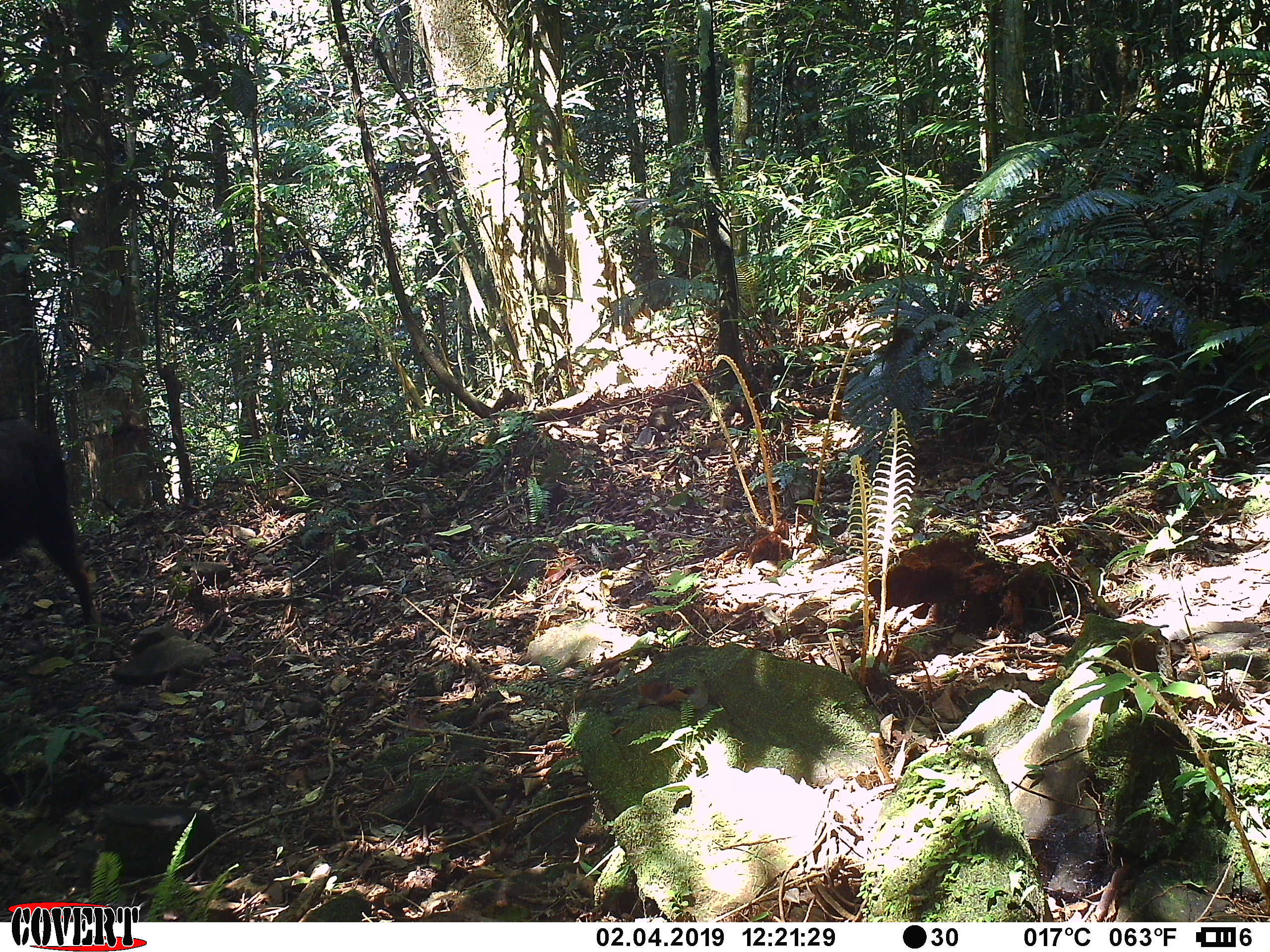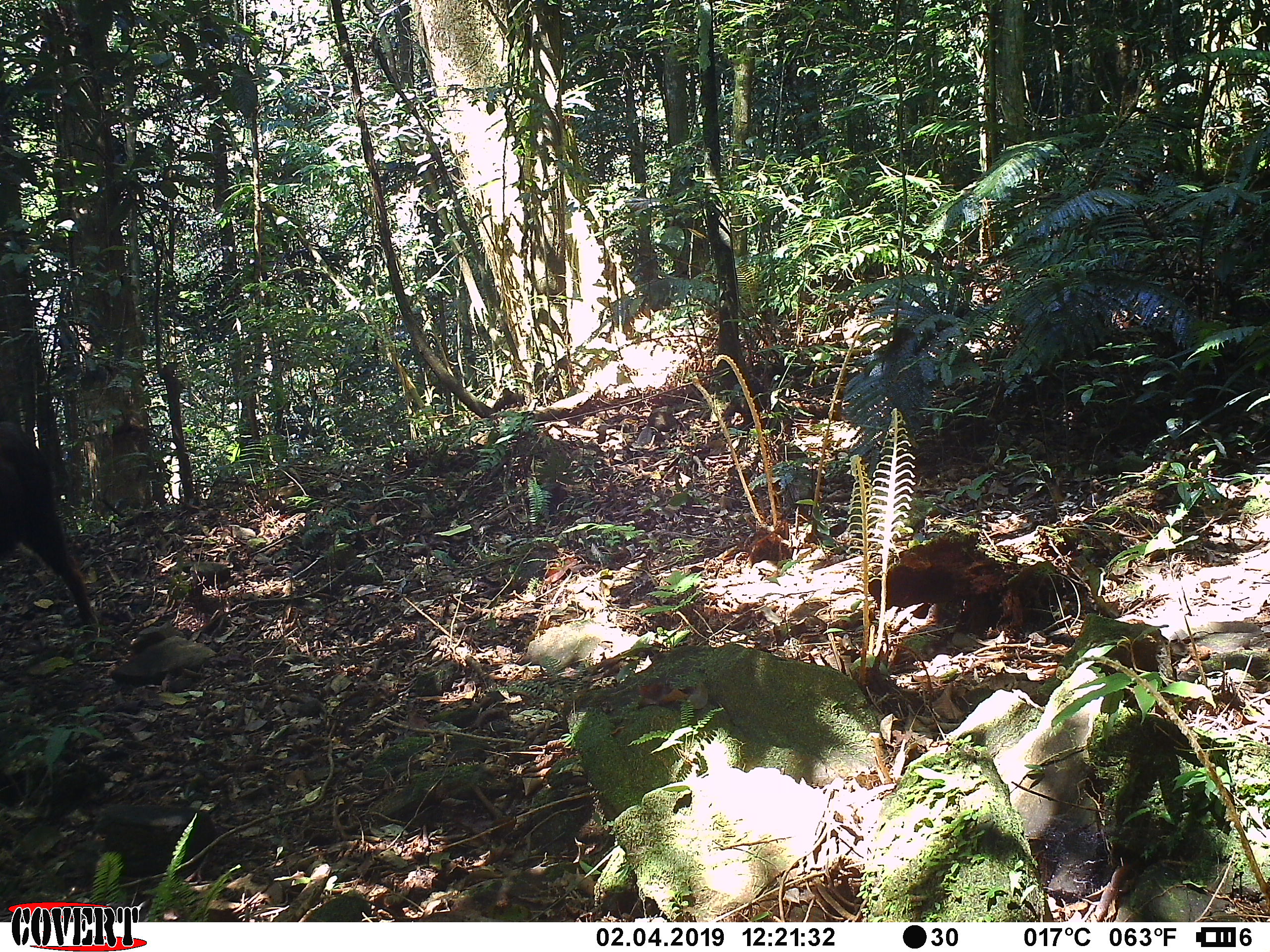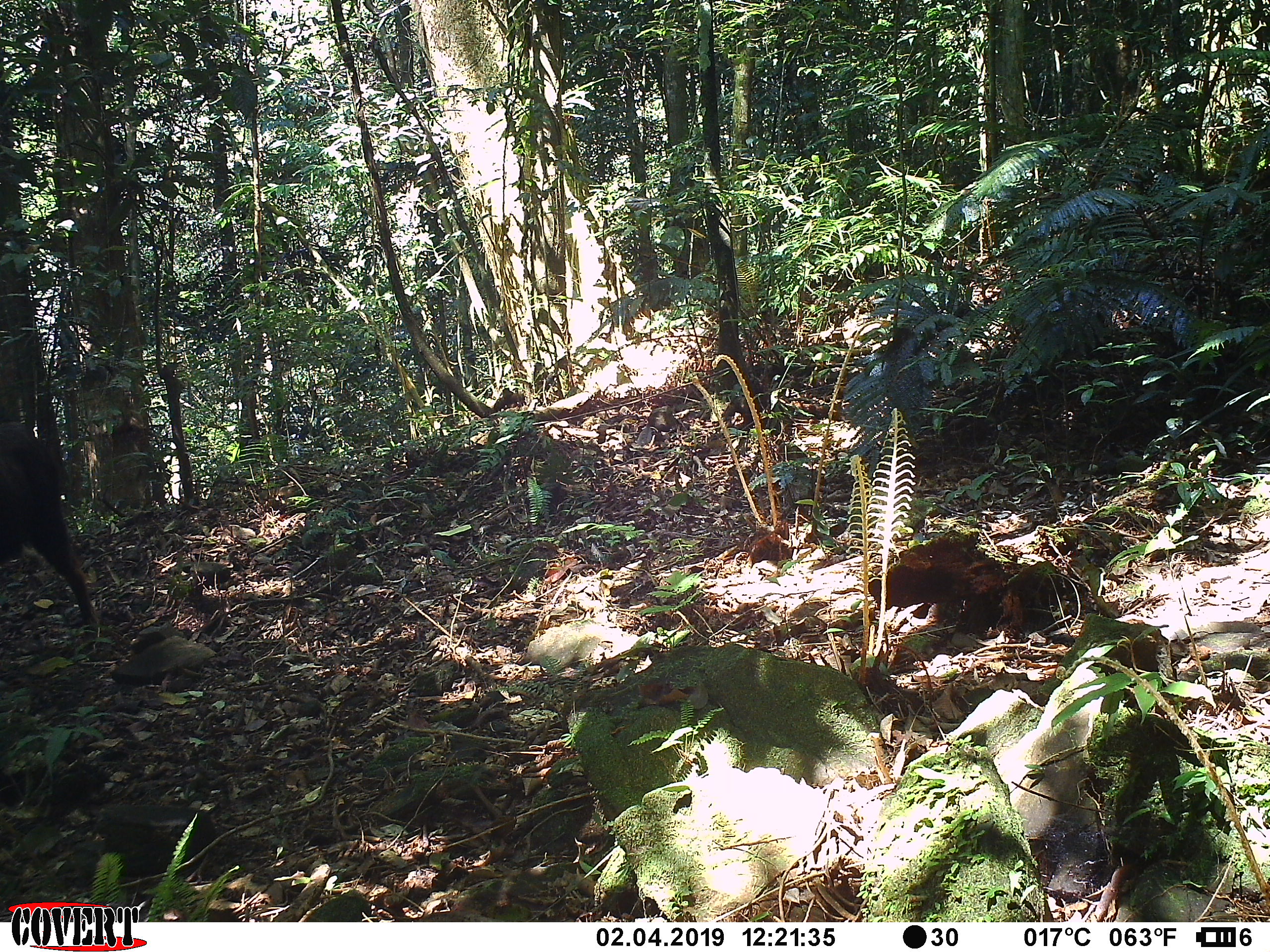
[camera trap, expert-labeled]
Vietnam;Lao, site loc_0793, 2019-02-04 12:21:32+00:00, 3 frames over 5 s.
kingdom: Animalia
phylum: Chordata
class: Mammalia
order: Artiodactyla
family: Bovidae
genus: Capricornis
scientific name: Capricornis sumatraensis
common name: chinese serow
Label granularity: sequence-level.